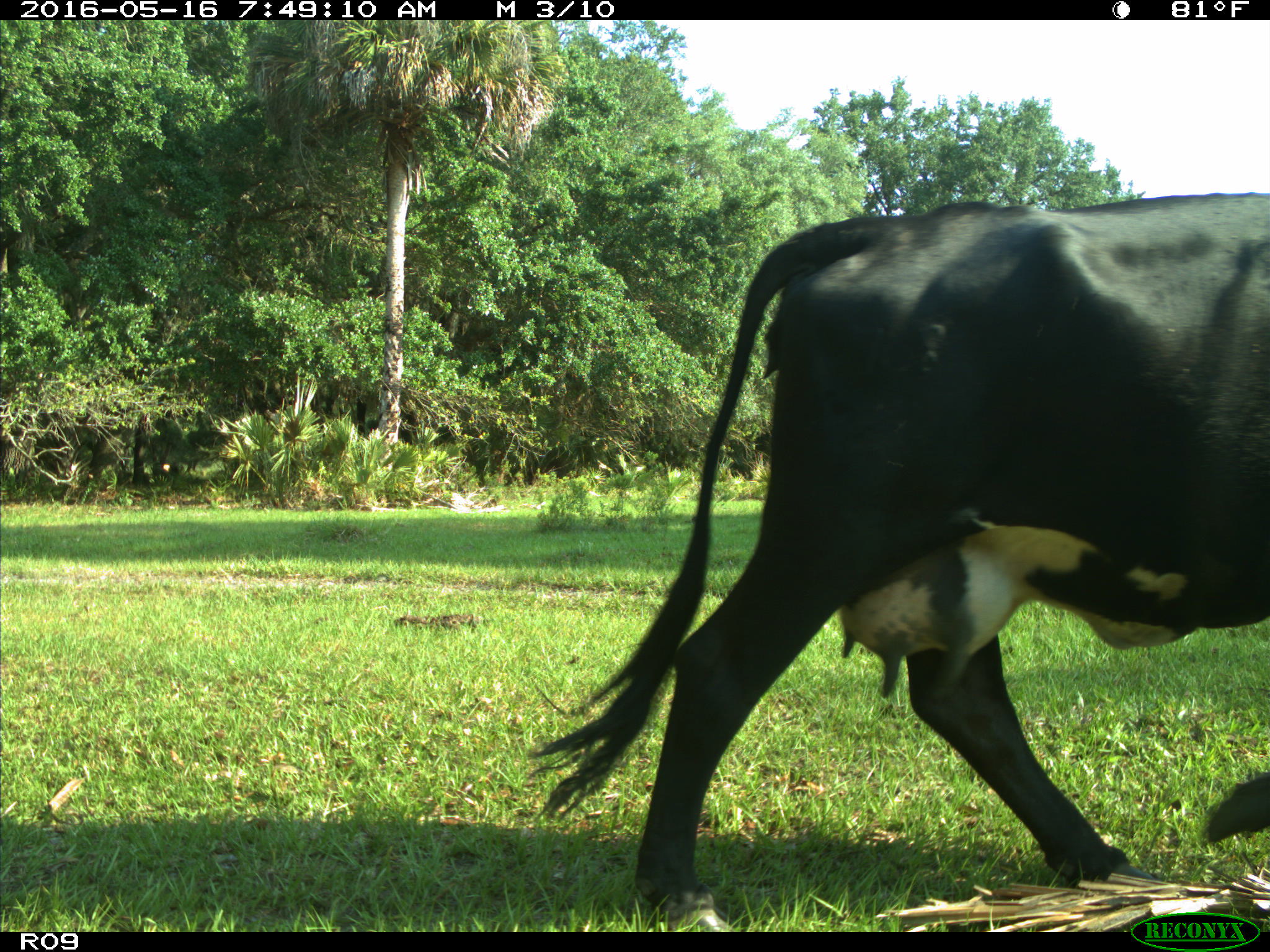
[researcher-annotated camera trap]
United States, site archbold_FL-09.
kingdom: Animalia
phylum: Chordata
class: Mammalia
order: Artiodactyla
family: Bovidae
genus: Bos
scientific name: Bos taurus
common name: domestic cow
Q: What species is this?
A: Bos taurus (domestic cow).